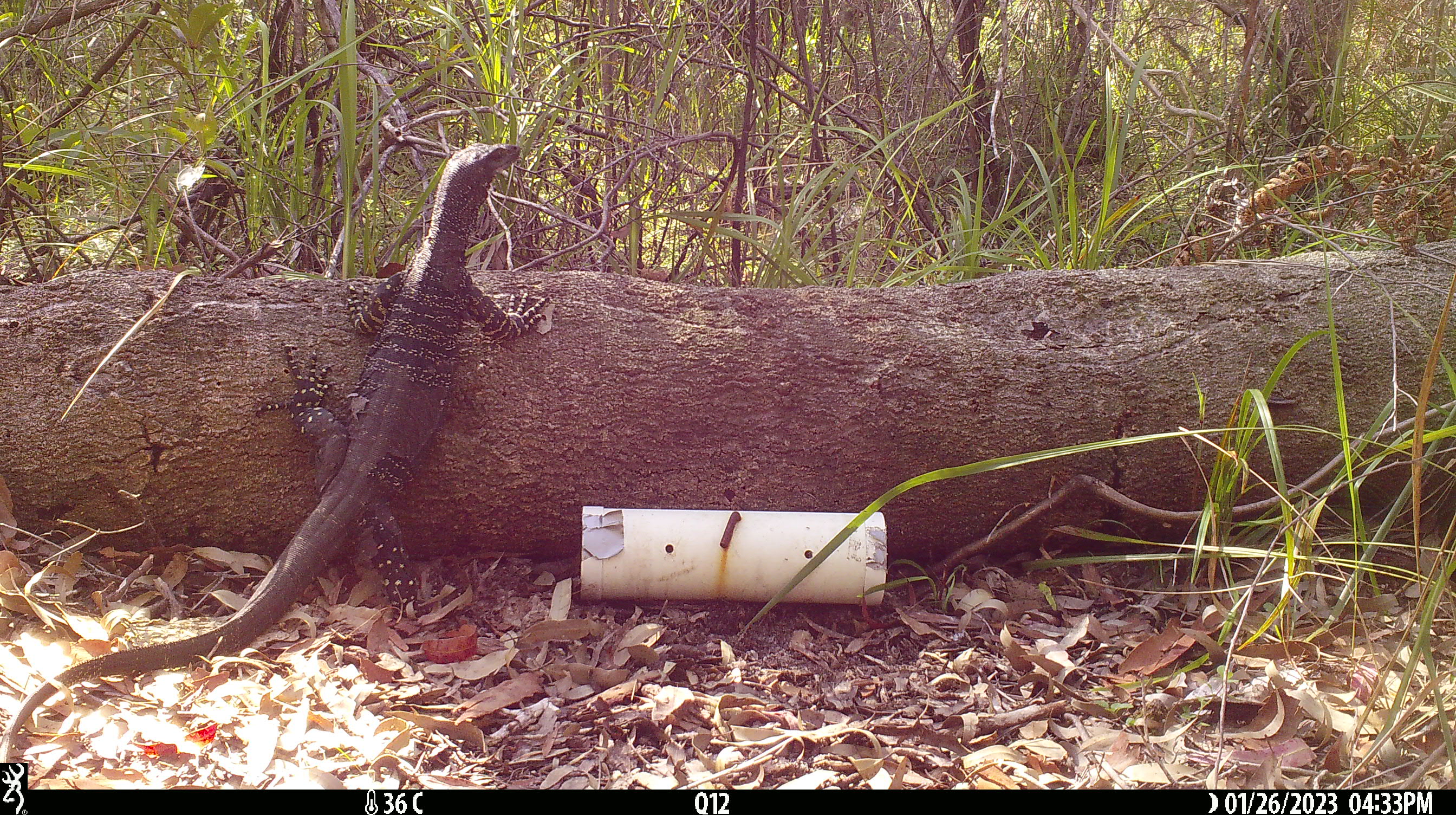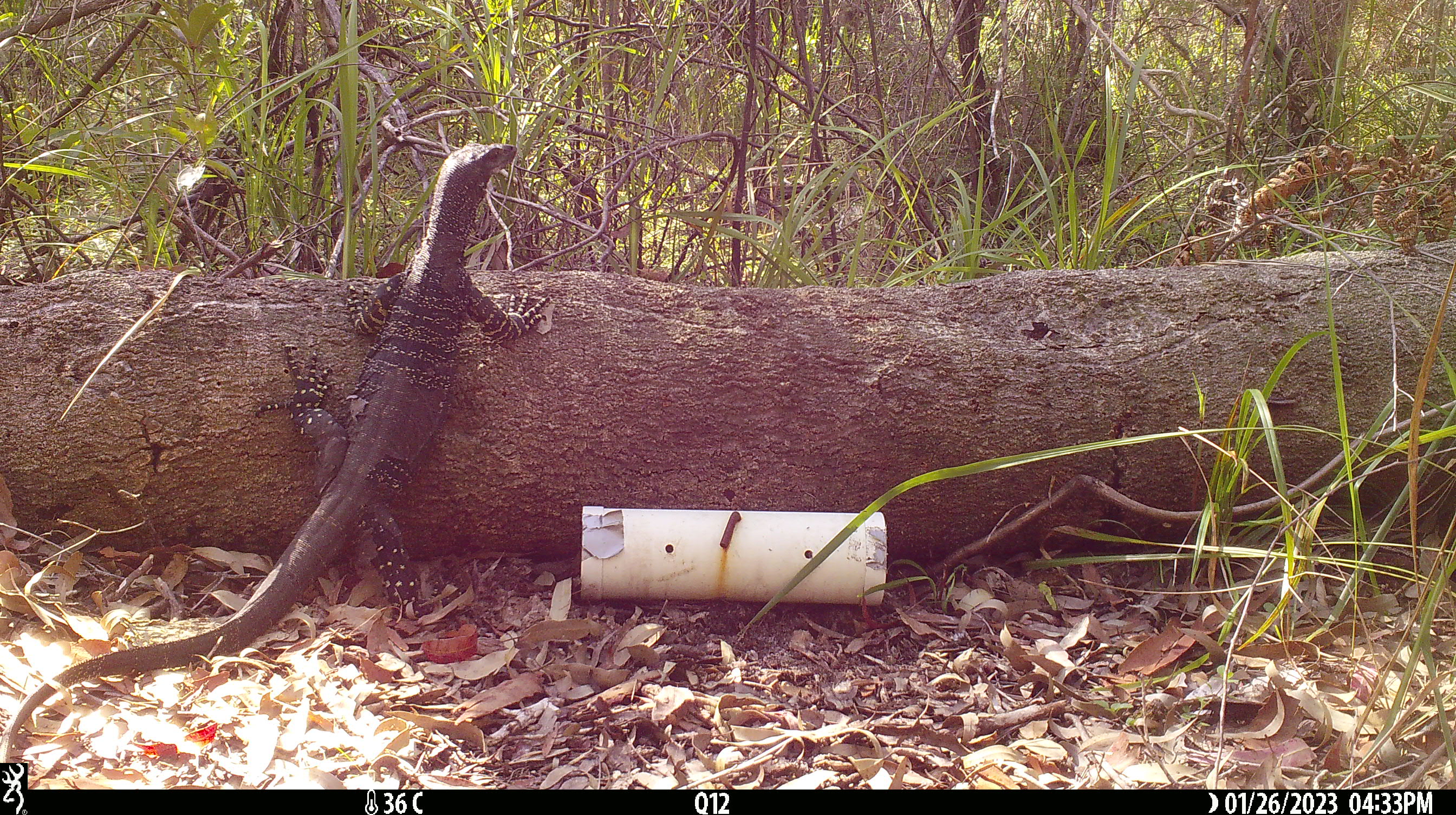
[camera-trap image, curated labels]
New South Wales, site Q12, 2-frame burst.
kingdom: Animalia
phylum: Chordata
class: Reptilia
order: Squamata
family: Varanidae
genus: Varanus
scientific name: Varanus varius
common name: lace monitor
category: goanna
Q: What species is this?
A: Goanna (lace monitor) (Varanus varius).